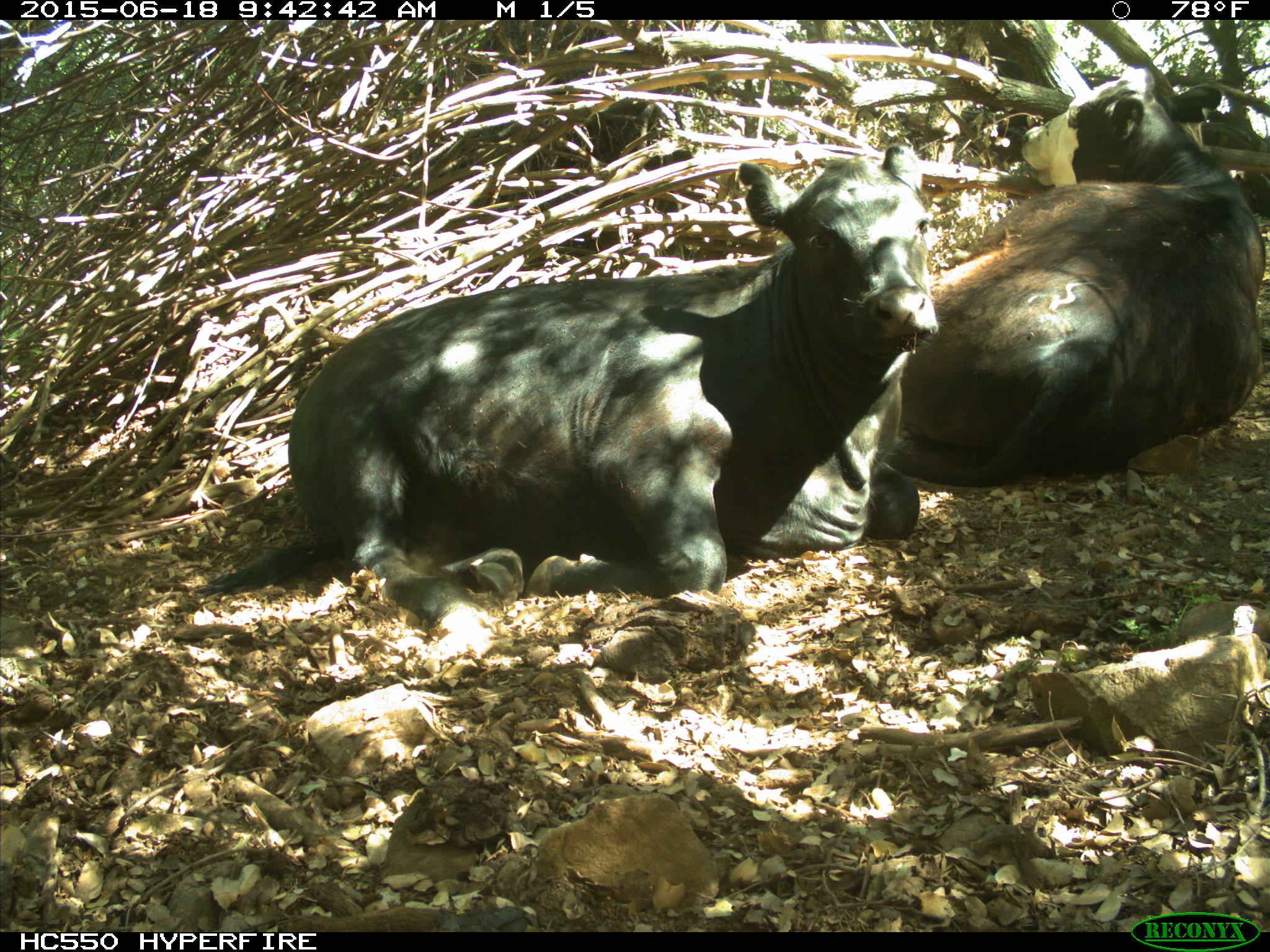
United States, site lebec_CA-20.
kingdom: Animalia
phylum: Chordata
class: Mammalia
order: Artiodactyla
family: Bovidae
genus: Bos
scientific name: Bos taurus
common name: domestic cow